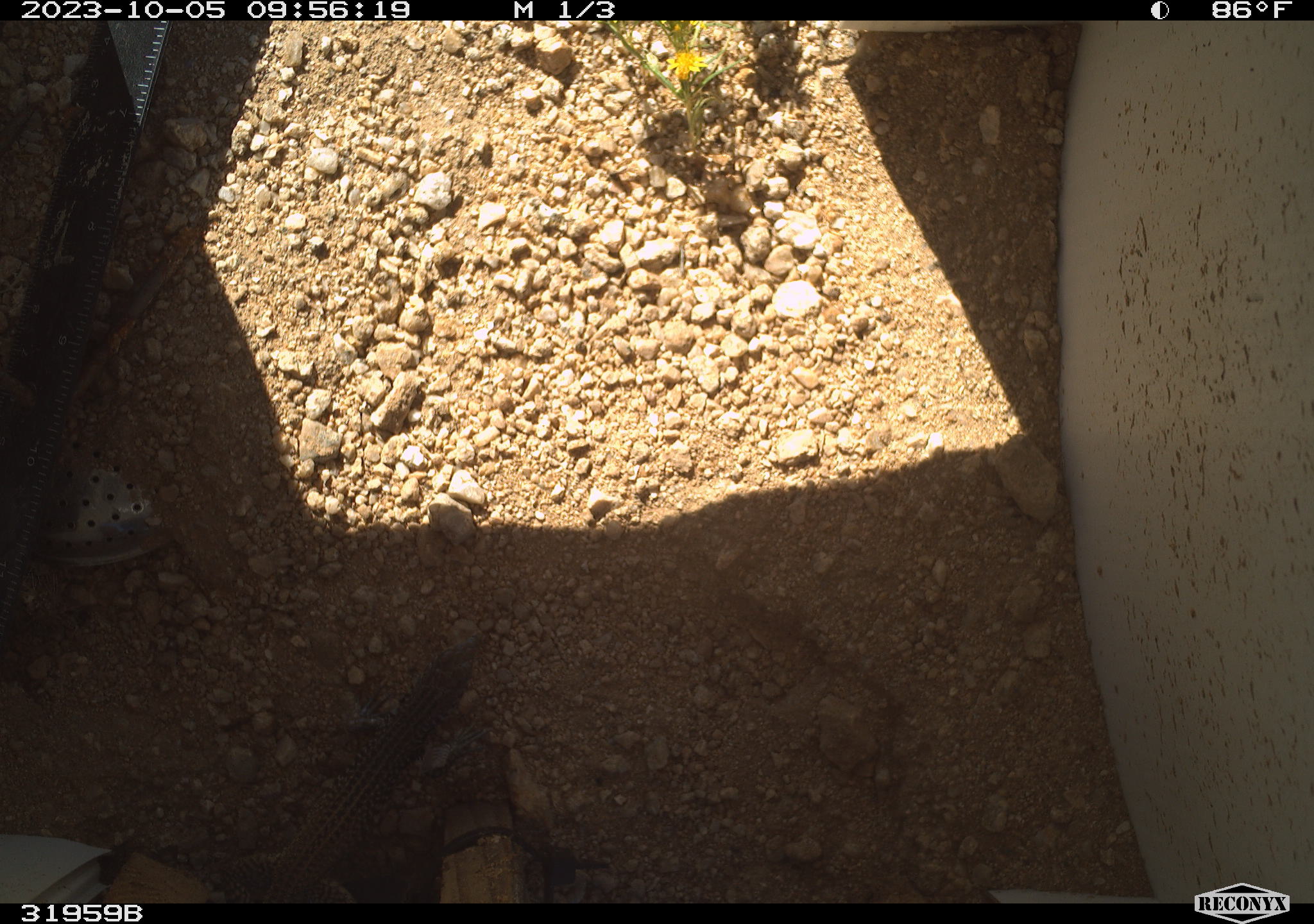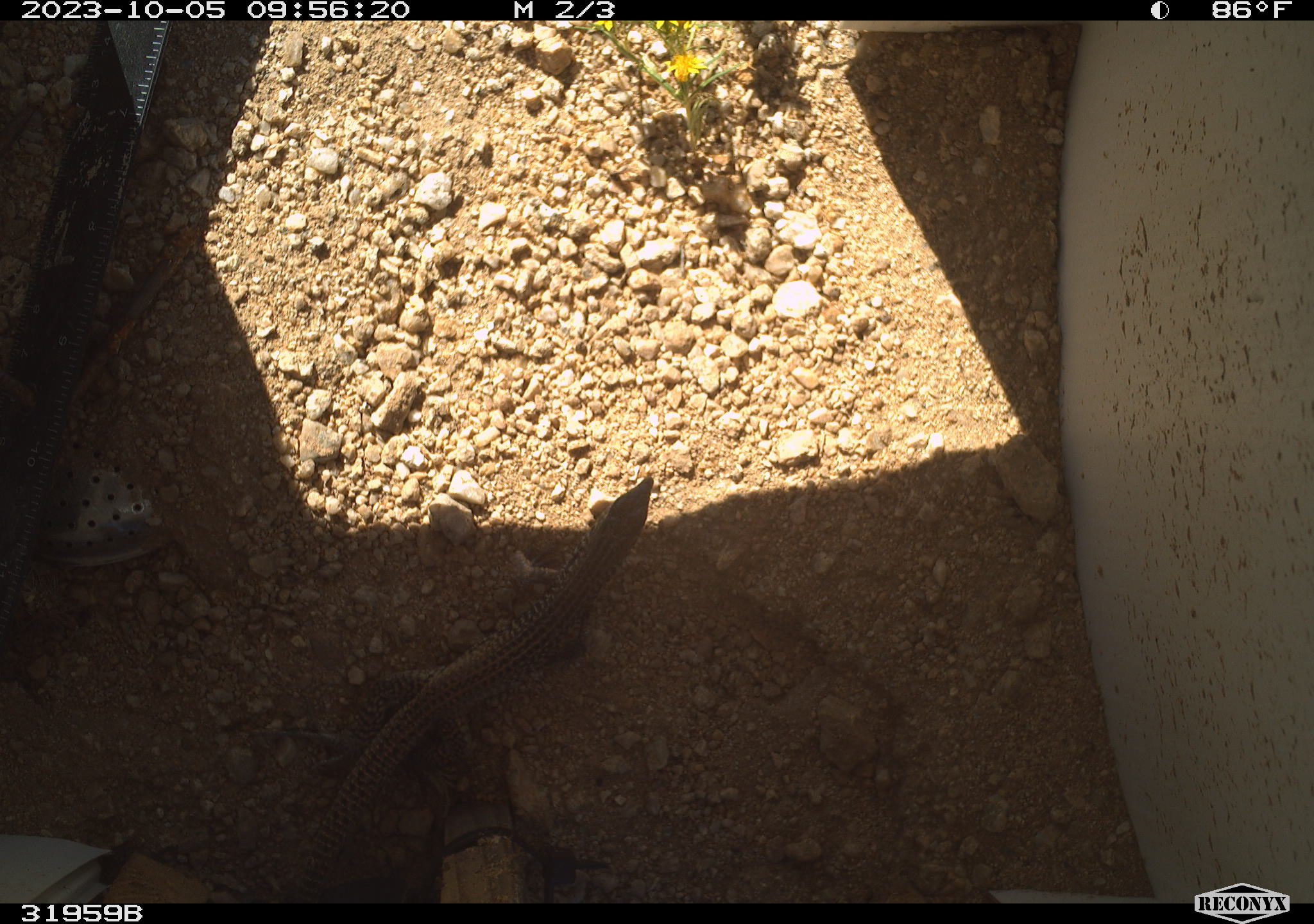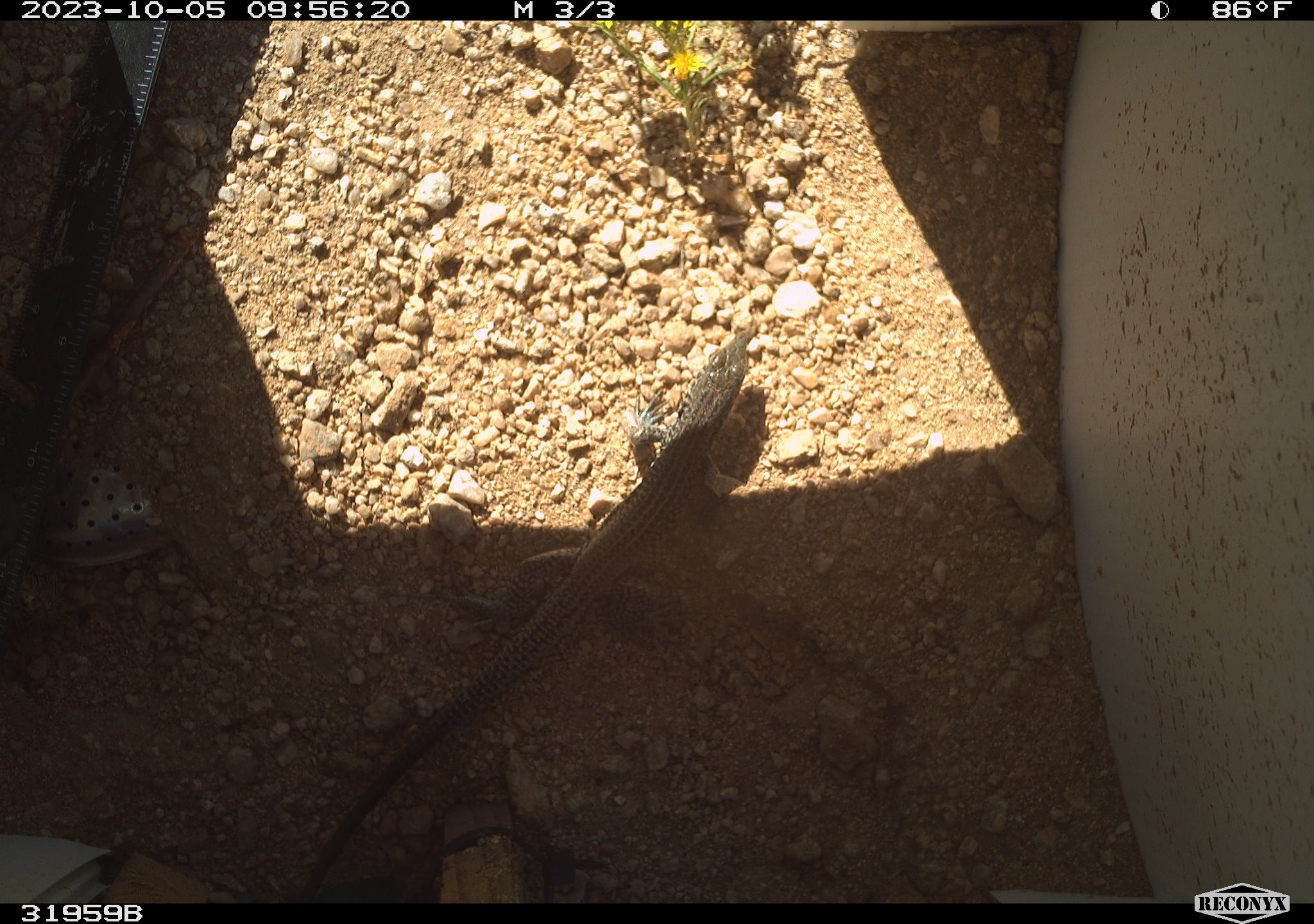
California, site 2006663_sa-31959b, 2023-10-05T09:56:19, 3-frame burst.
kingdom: Animalia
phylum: Chordata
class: Reptilia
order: Squamata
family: Teiidae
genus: Aspidoscelis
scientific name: Aspidoscelis tigris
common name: western whiptail